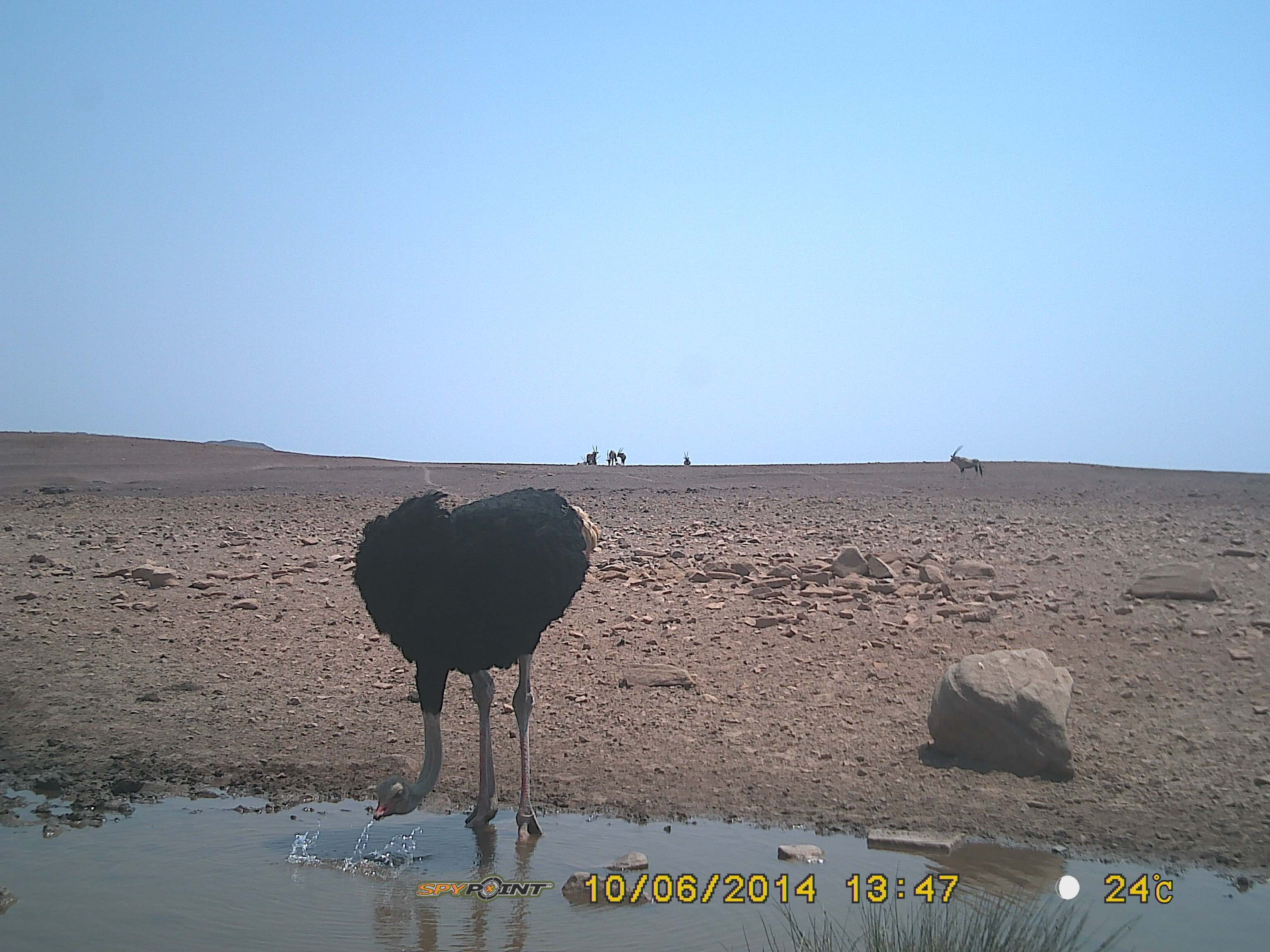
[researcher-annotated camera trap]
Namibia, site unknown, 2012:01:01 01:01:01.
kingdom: Animalia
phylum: Chordata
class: Aves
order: Struthioniformes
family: Struthionidae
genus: Struthio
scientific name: Struthio camelus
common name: common ostrich